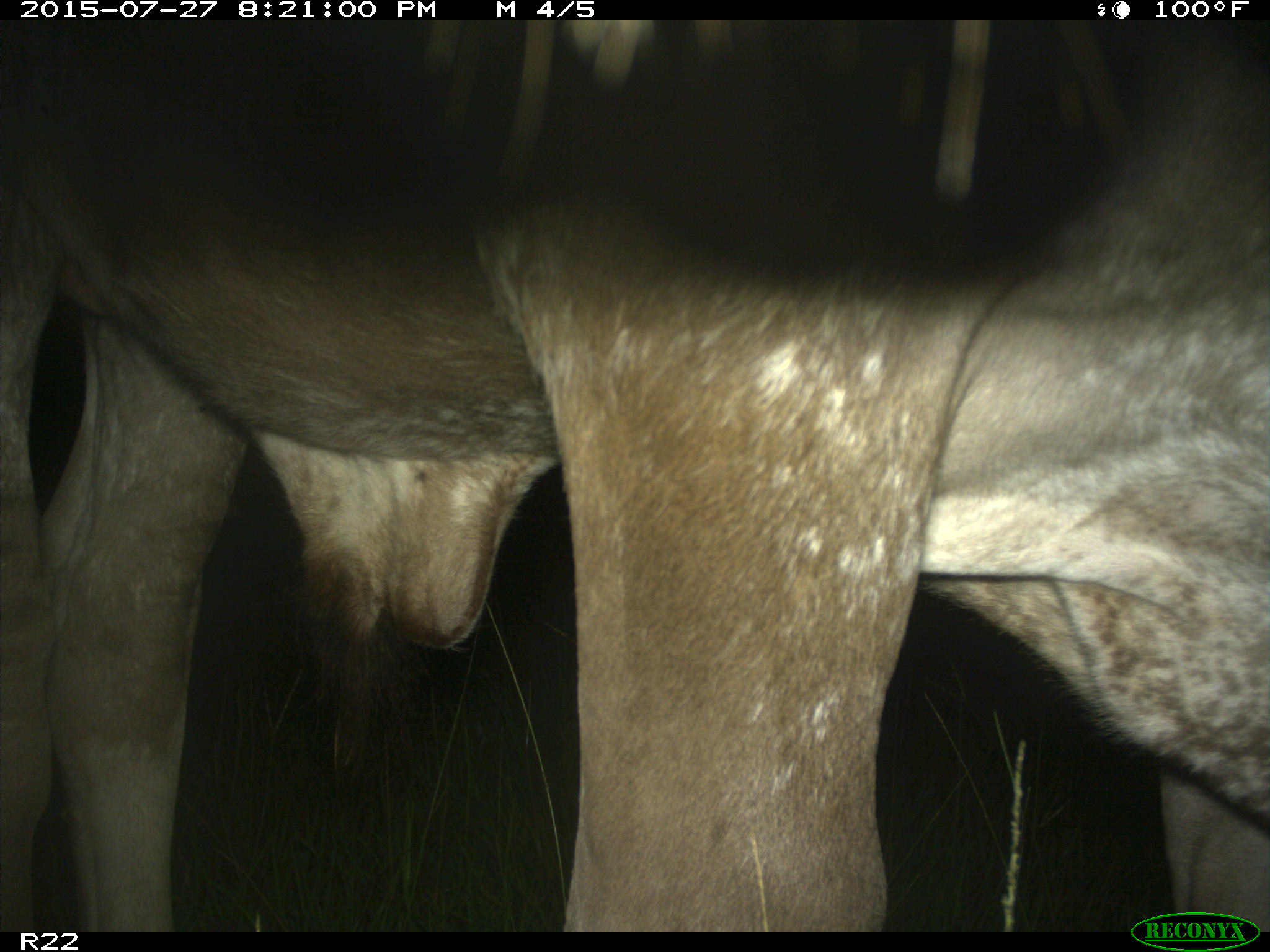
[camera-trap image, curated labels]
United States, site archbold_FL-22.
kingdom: Animalia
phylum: Chordata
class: Mammalia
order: Artiodactyla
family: Bovidae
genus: Bos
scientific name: Bos taurus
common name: domestic cow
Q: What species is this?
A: Bos taurus (domestic cow).